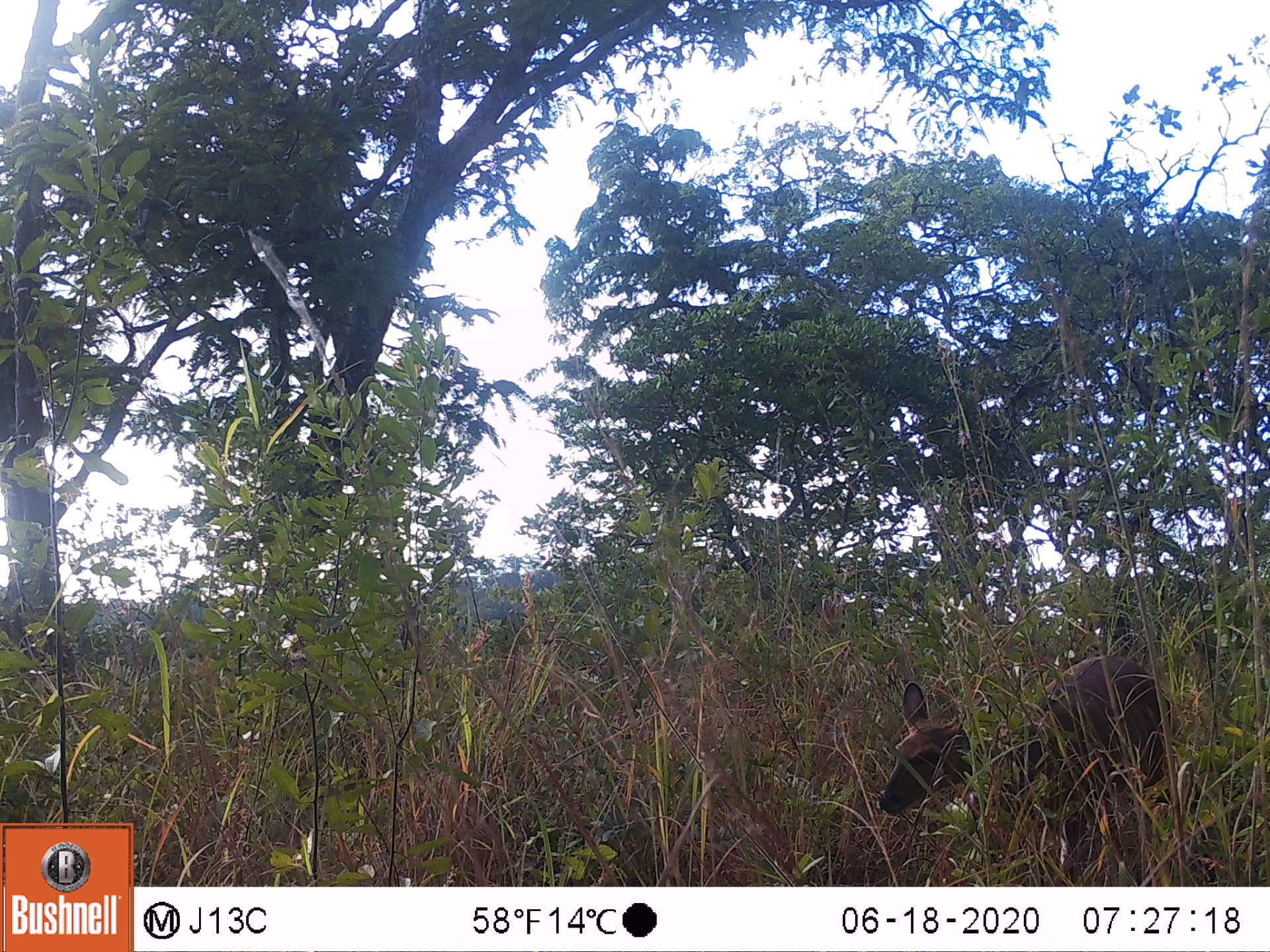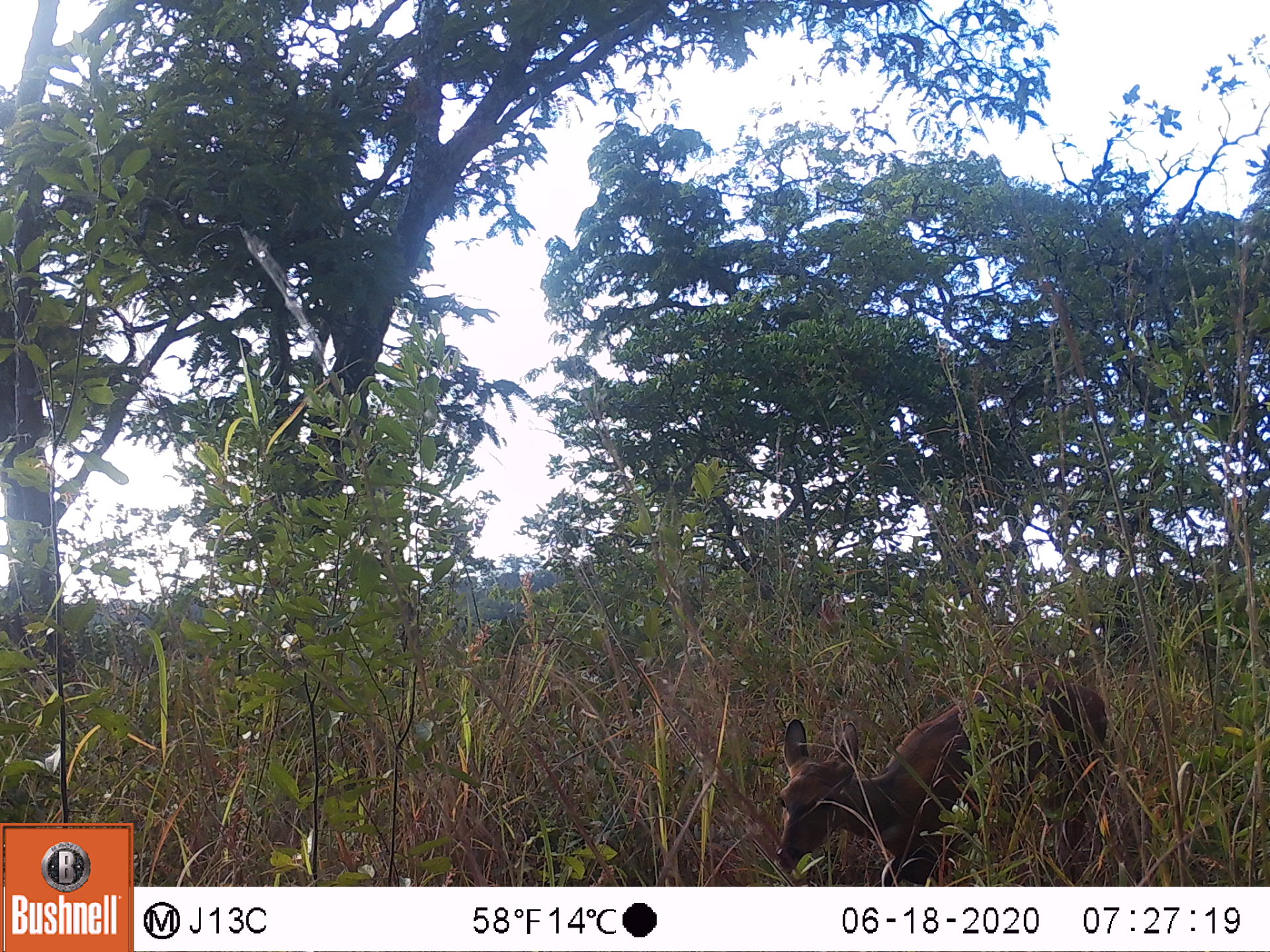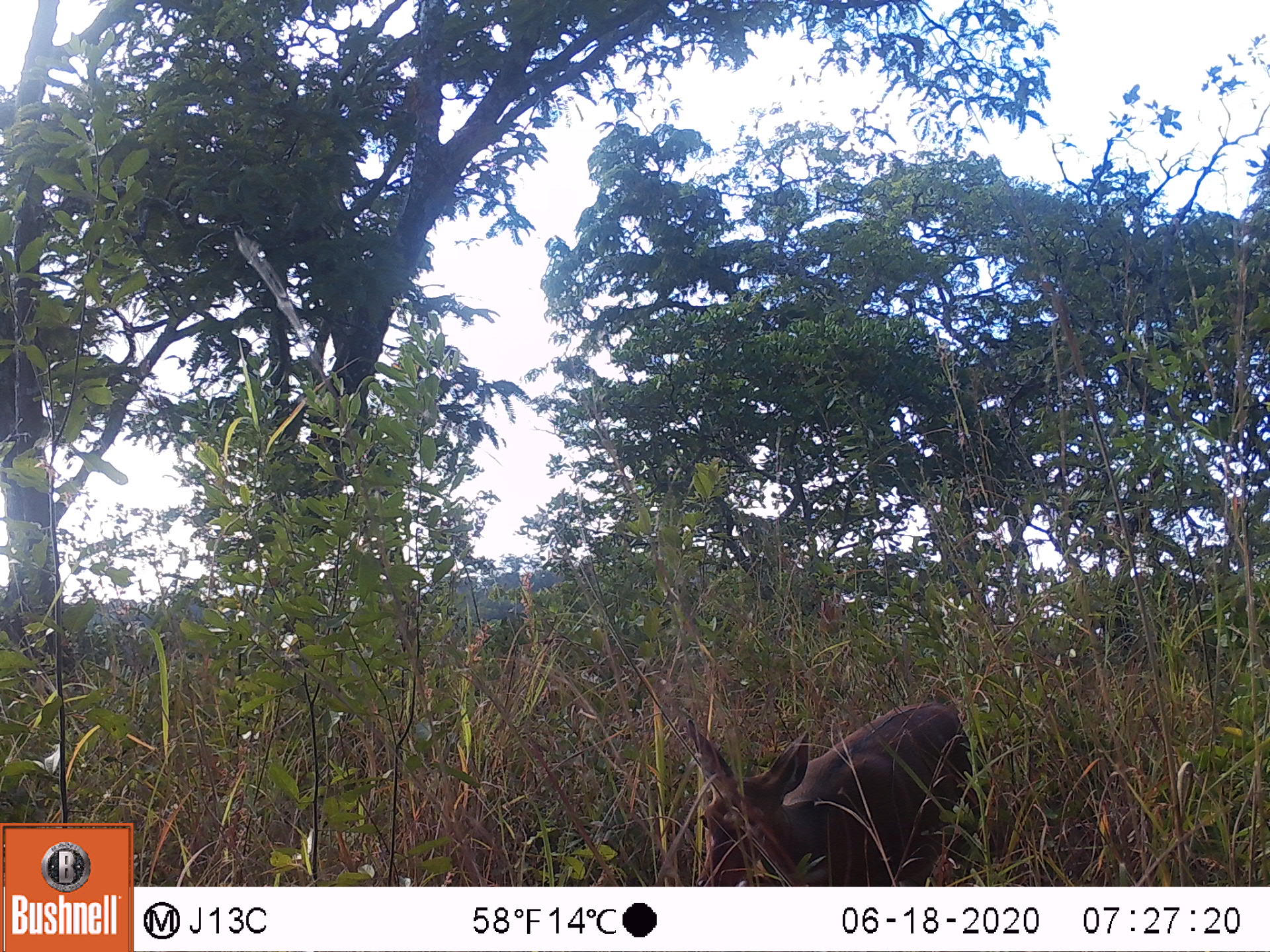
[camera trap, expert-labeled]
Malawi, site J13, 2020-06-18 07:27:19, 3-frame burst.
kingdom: Animalia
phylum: Chordata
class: Mammalia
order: Artiodactyla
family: Bovidae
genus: Tragelaphus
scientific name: Tragelaphus sylvaticus sylvaticus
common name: cape bushbuck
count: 1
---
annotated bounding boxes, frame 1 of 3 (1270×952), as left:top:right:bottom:
cape bushbuck: 874:647:1184:884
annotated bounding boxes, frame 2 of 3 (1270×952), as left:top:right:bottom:
cape bushbuck: 771:661:1152:884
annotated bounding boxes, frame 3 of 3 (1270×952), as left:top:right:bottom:
cape bushbuck: 681:694:1000:884